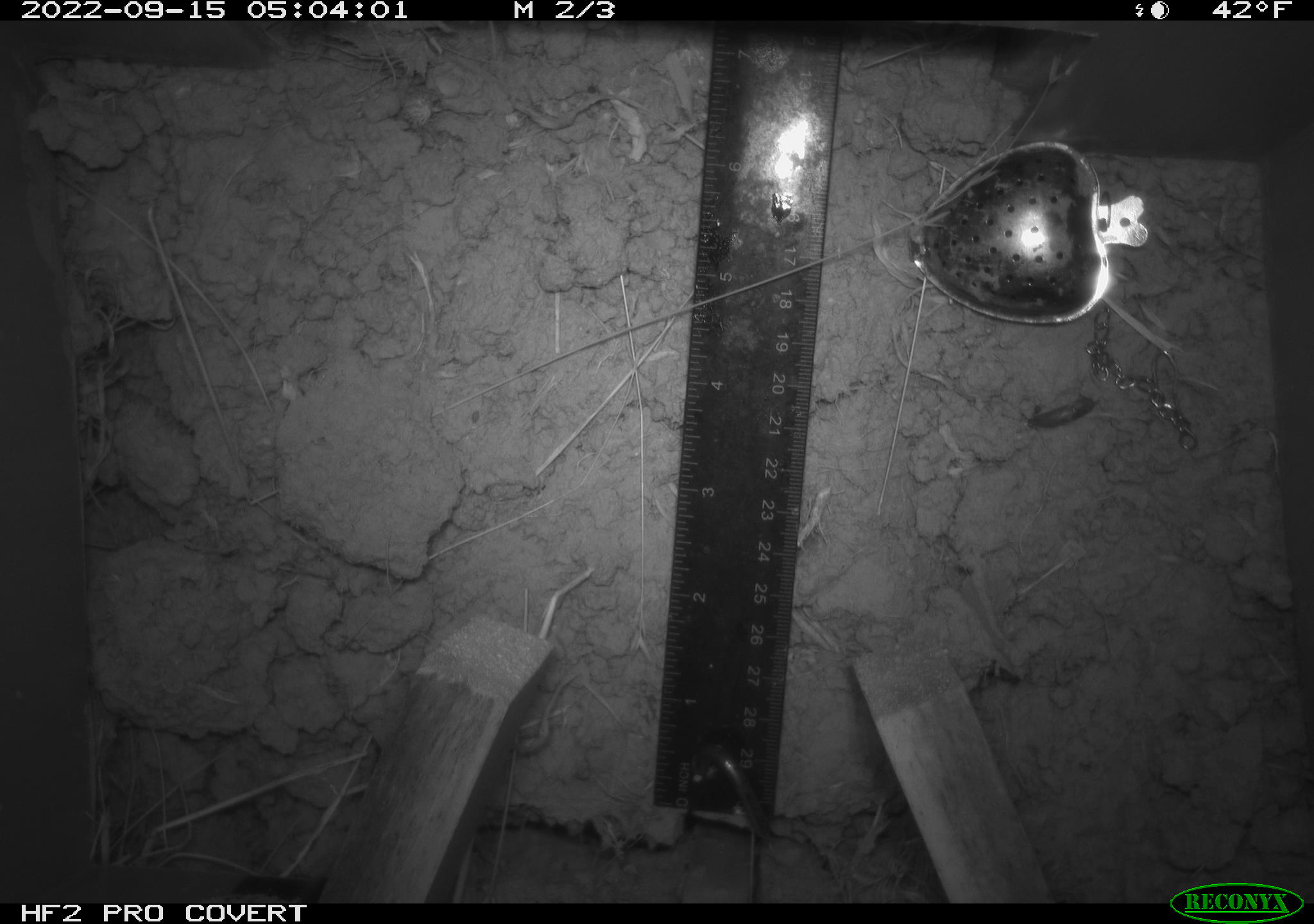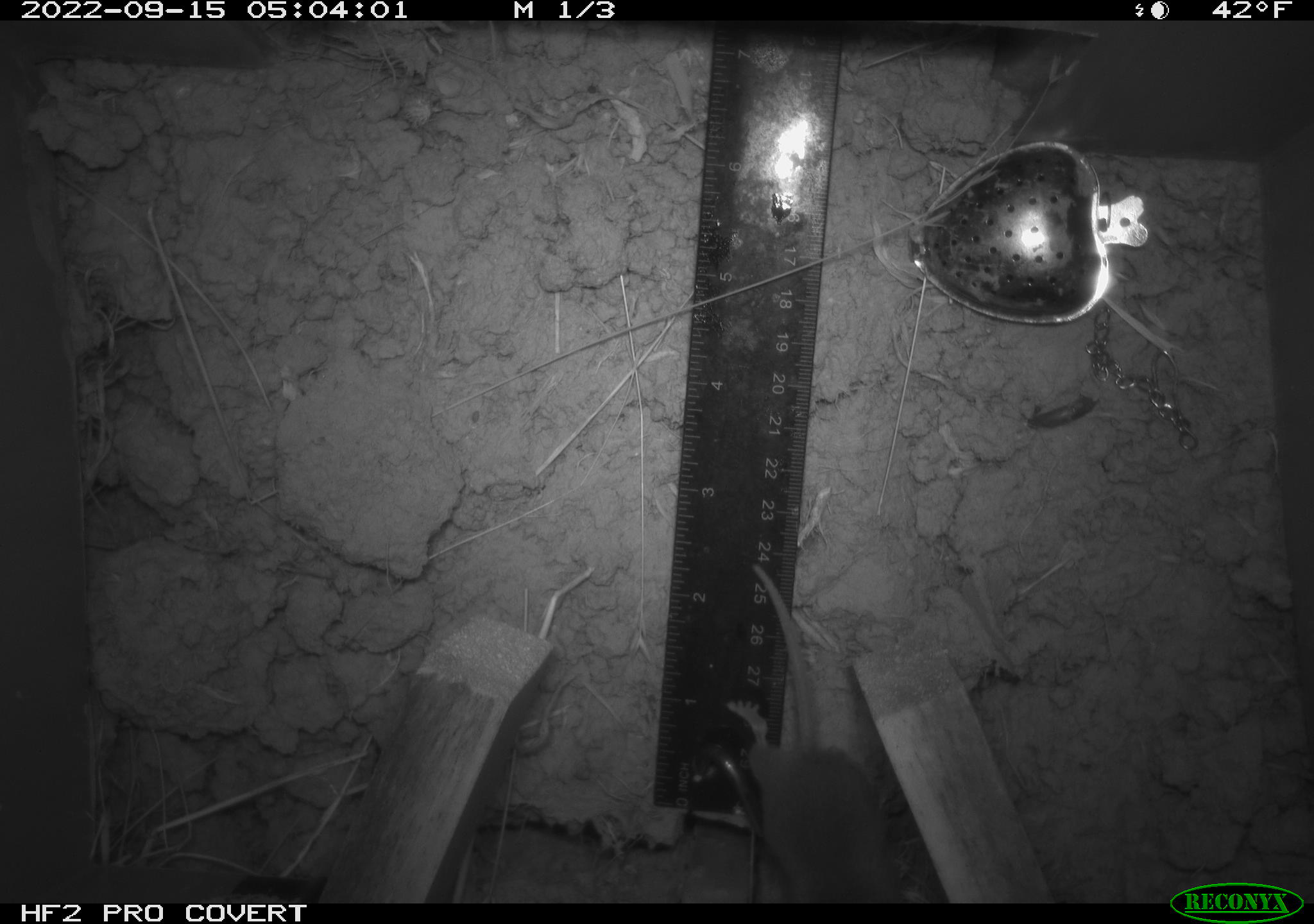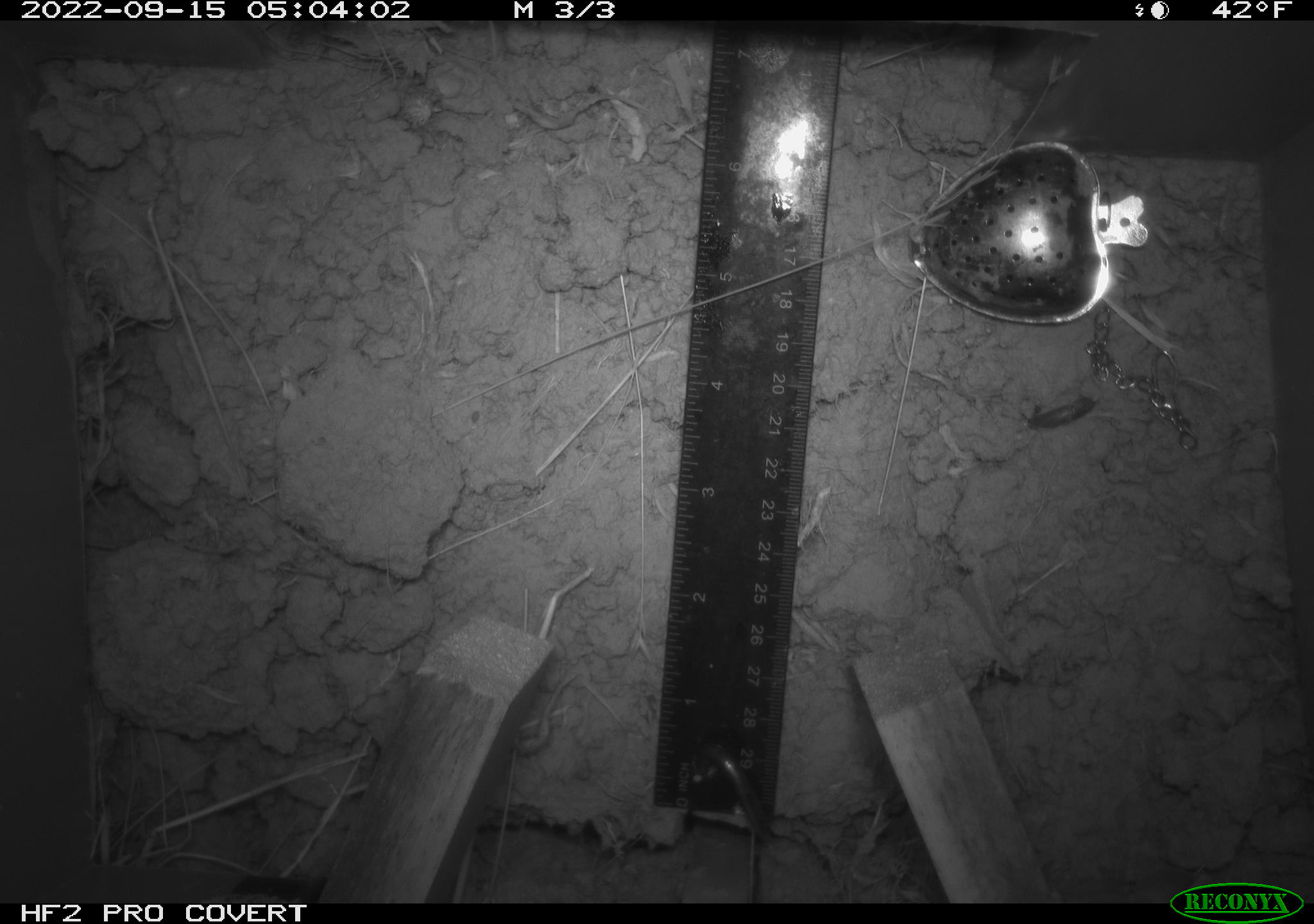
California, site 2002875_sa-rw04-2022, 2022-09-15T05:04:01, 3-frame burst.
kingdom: Animalia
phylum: Chordata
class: Mammalia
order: Rodentia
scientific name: Rodentia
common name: mouse species